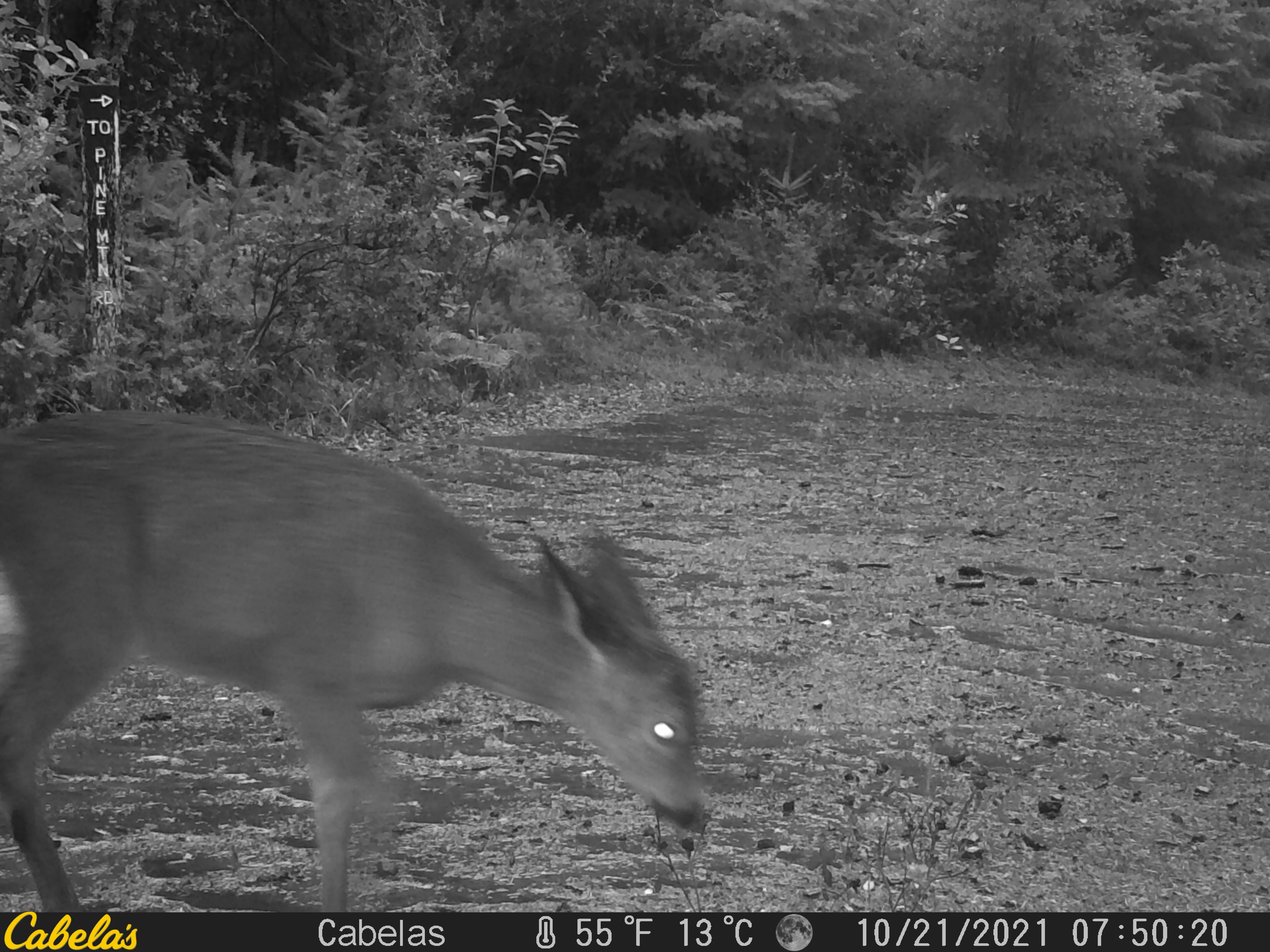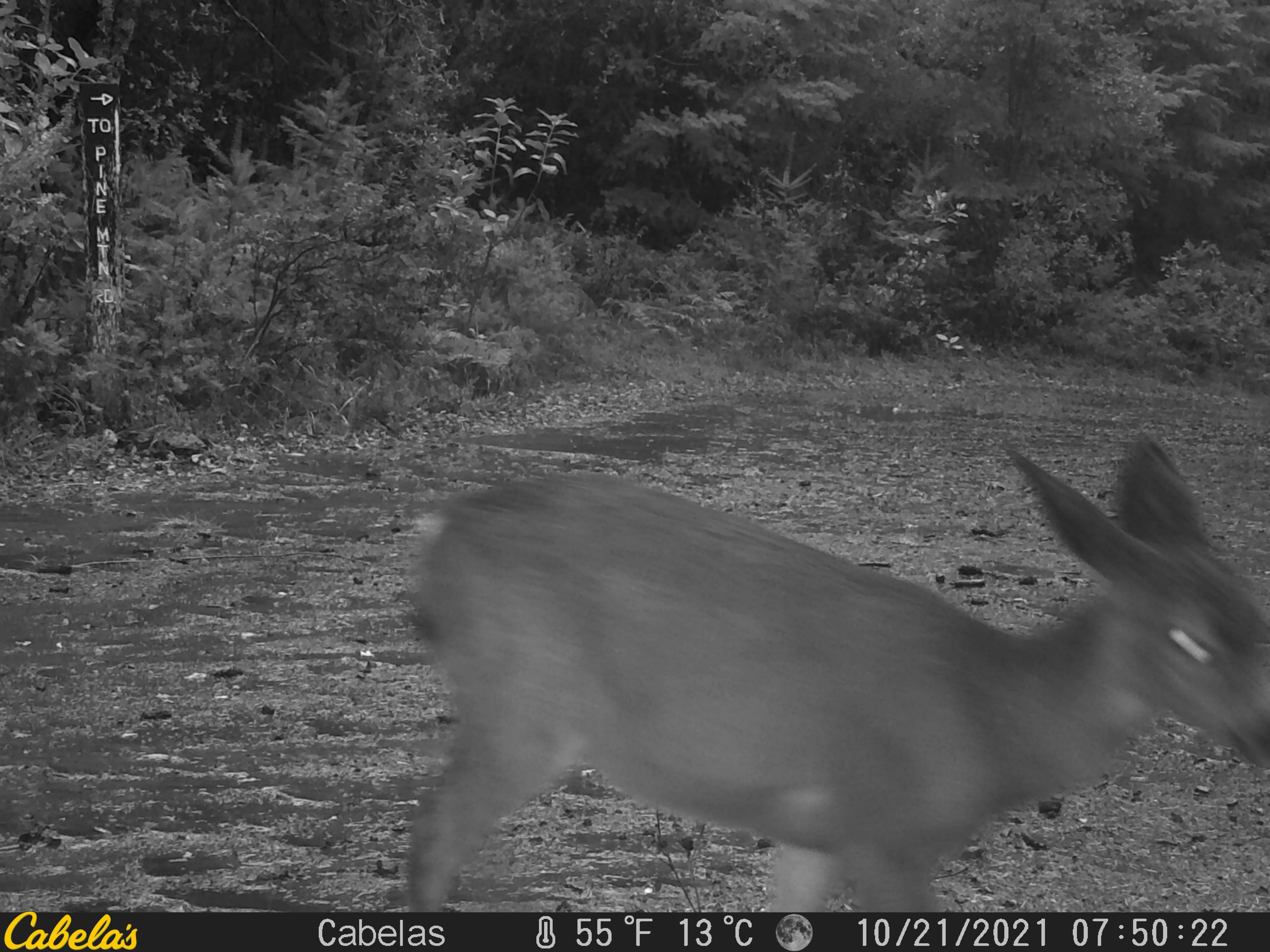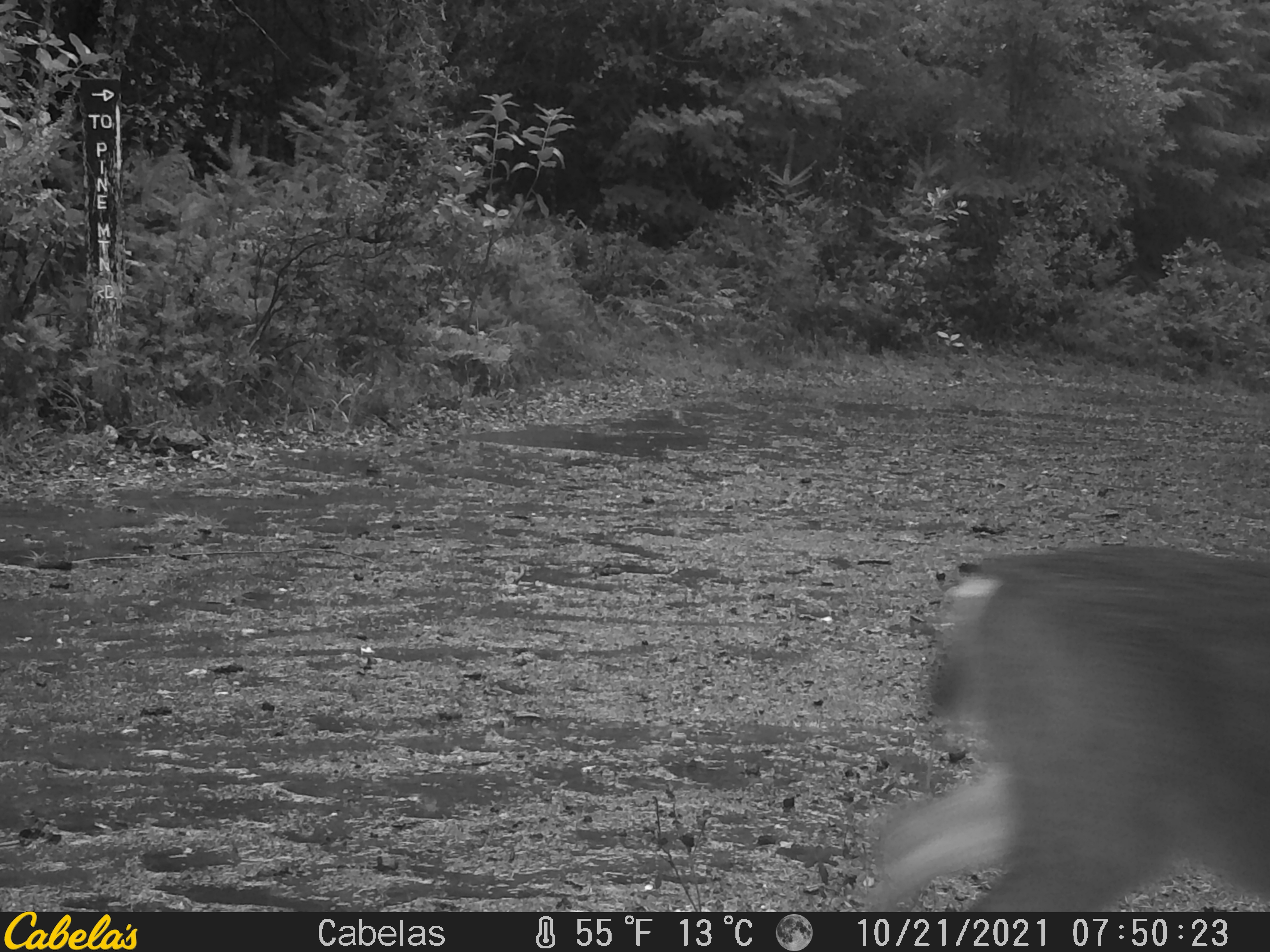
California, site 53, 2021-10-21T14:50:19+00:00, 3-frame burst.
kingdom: Animalia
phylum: Chordata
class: Mammalia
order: Artiodactyla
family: Cervidae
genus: Odocoileus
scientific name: Odocoileus hemionus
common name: mule deer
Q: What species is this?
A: Mule deer (Odocoileus hemionus).